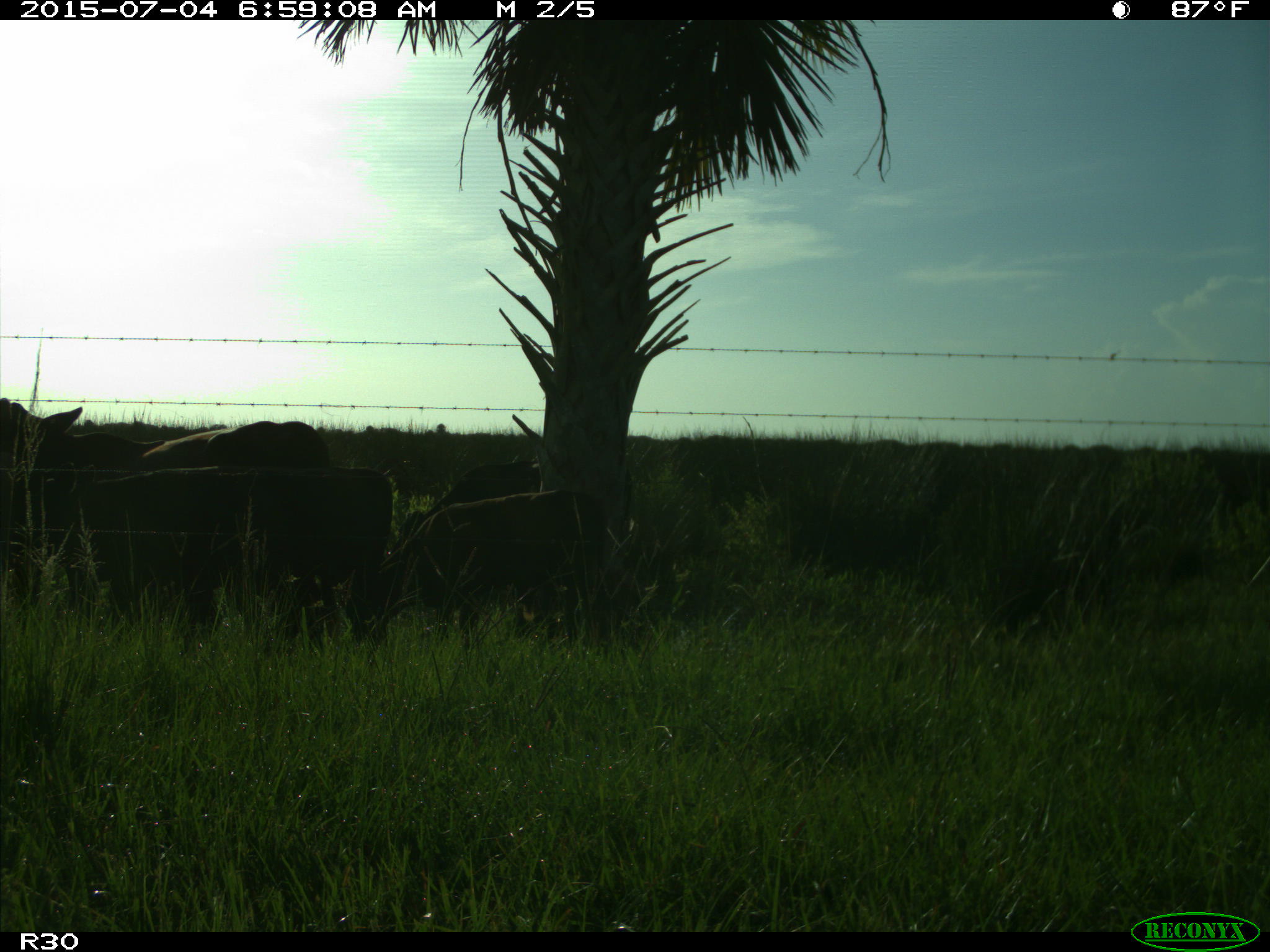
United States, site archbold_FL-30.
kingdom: Animalia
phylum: Chordata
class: Mammalia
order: Artiodactyla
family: Bovidae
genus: Bos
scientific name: Bos taurus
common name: domestic cow